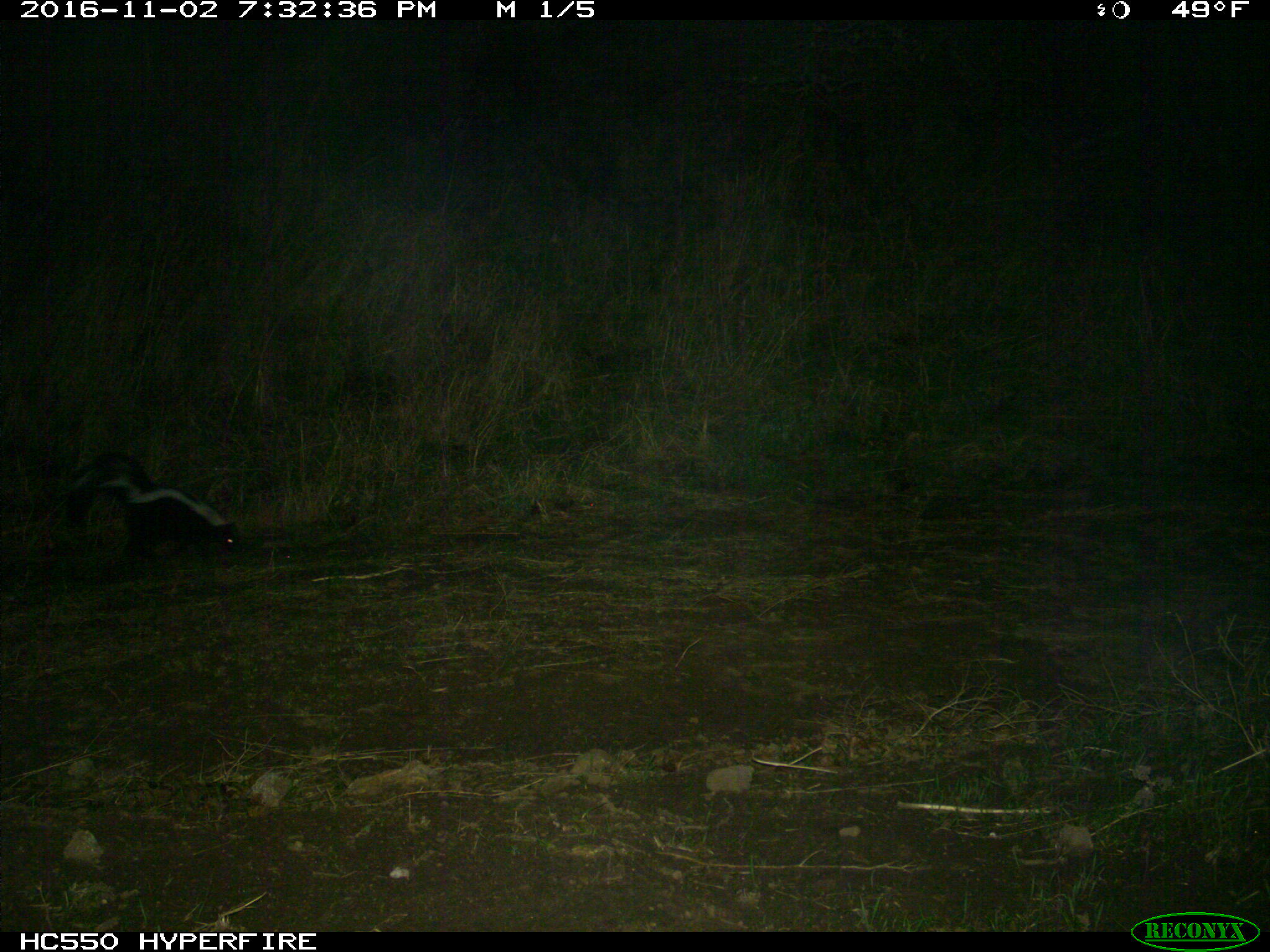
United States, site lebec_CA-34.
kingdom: Animalia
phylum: Chordata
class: Mammalia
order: Carnivora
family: Mephitidae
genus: Mephitis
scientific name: Mephitis mephitis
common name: striped skunk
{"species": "Mephitis mephitis (striped skunk)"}